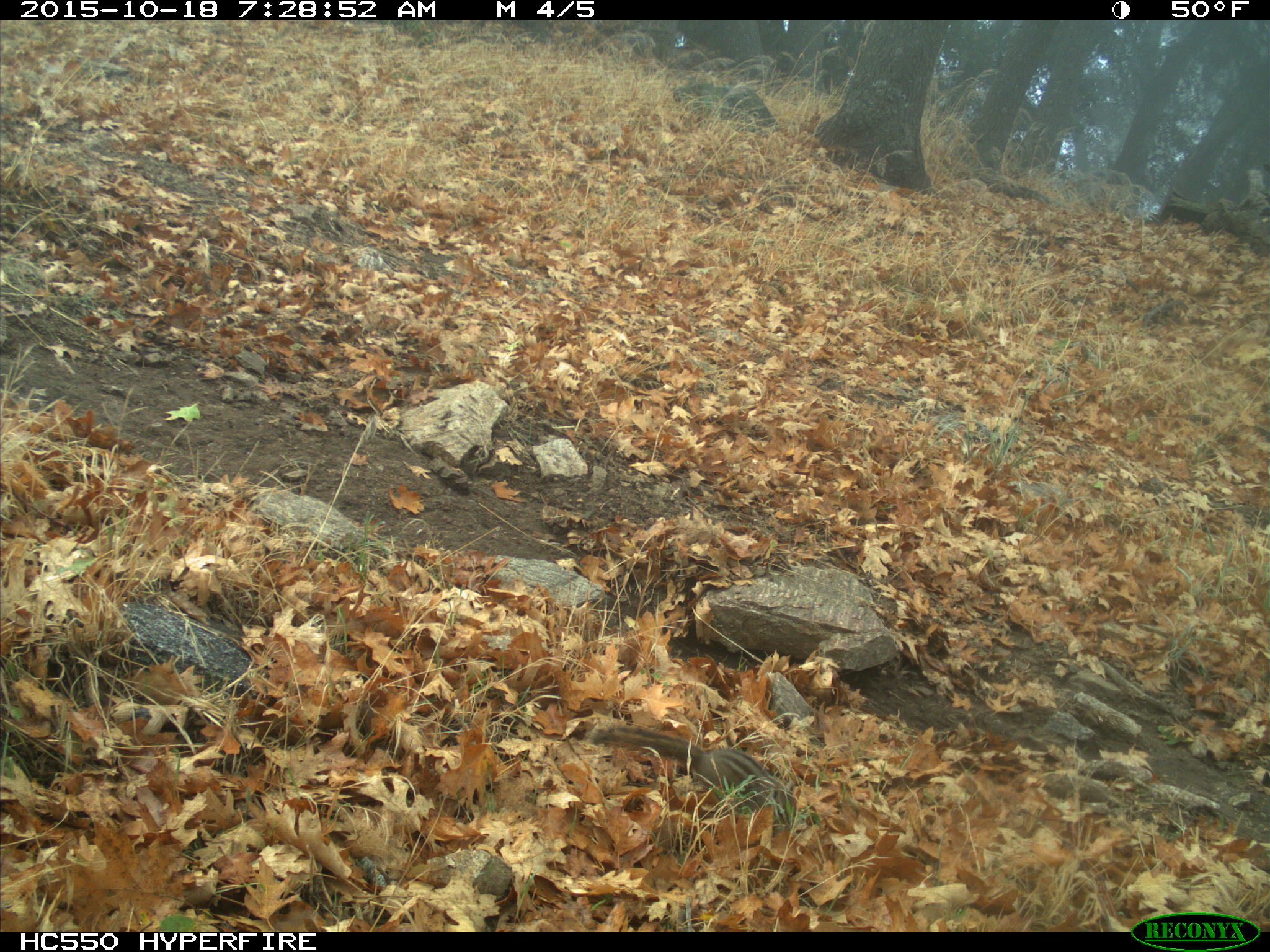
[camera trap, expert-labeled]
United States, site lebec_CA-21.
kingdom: Animalia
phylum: Chordata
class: Mammalia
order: Rodentia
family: Sciuridae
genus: Tamias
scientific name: Tamias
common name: chipmunk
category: unidentified chipmunk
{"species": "unidentified chipmunk (chipmunk) (Tamias)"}